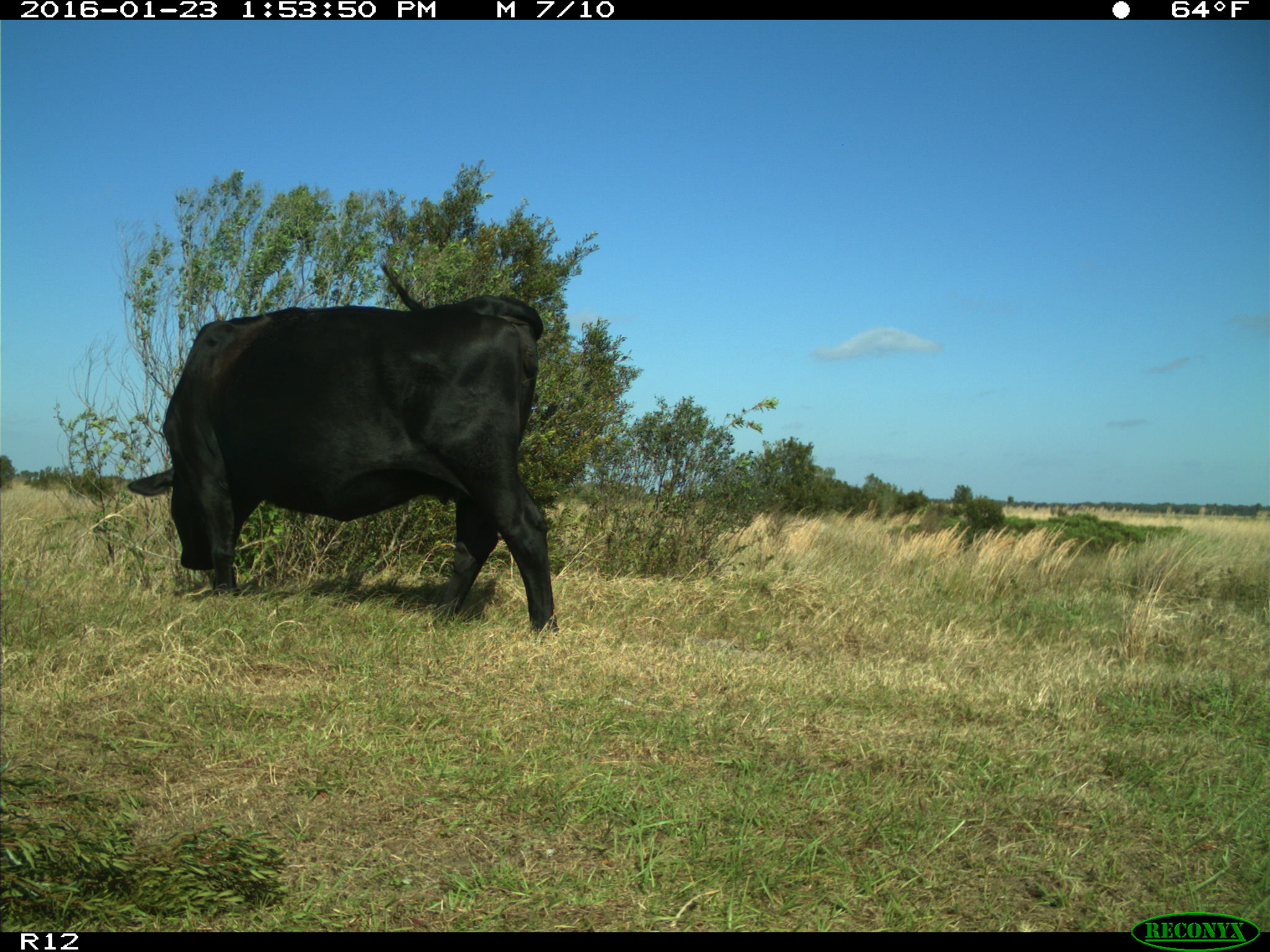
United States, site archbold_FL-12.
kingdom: Animalia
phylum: Chordata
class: Mammalia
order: Artiodactyla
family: Bovidae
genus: Bos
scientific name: Bos taurus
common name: domestic cow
Bos taurus (domestic cow).